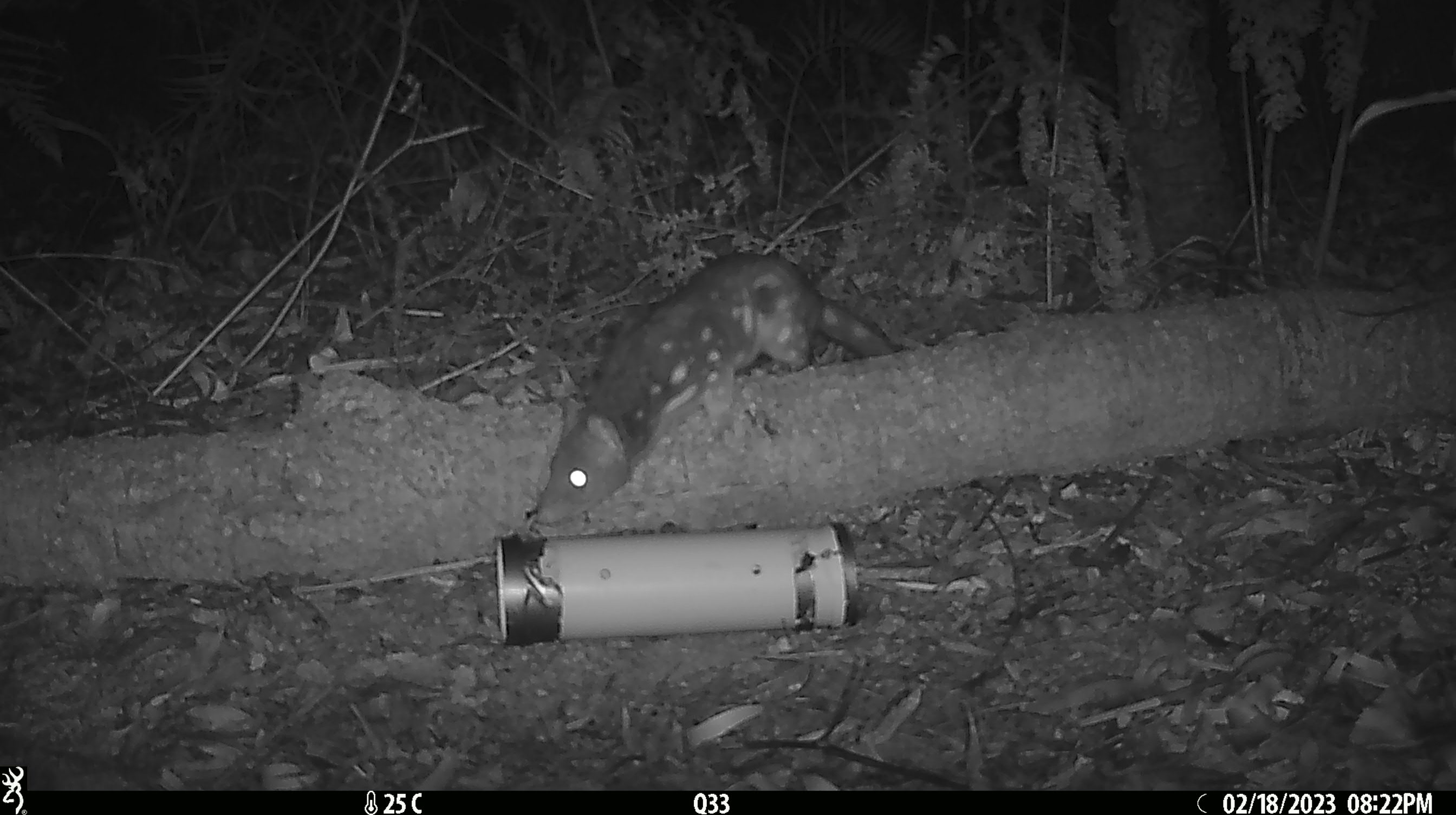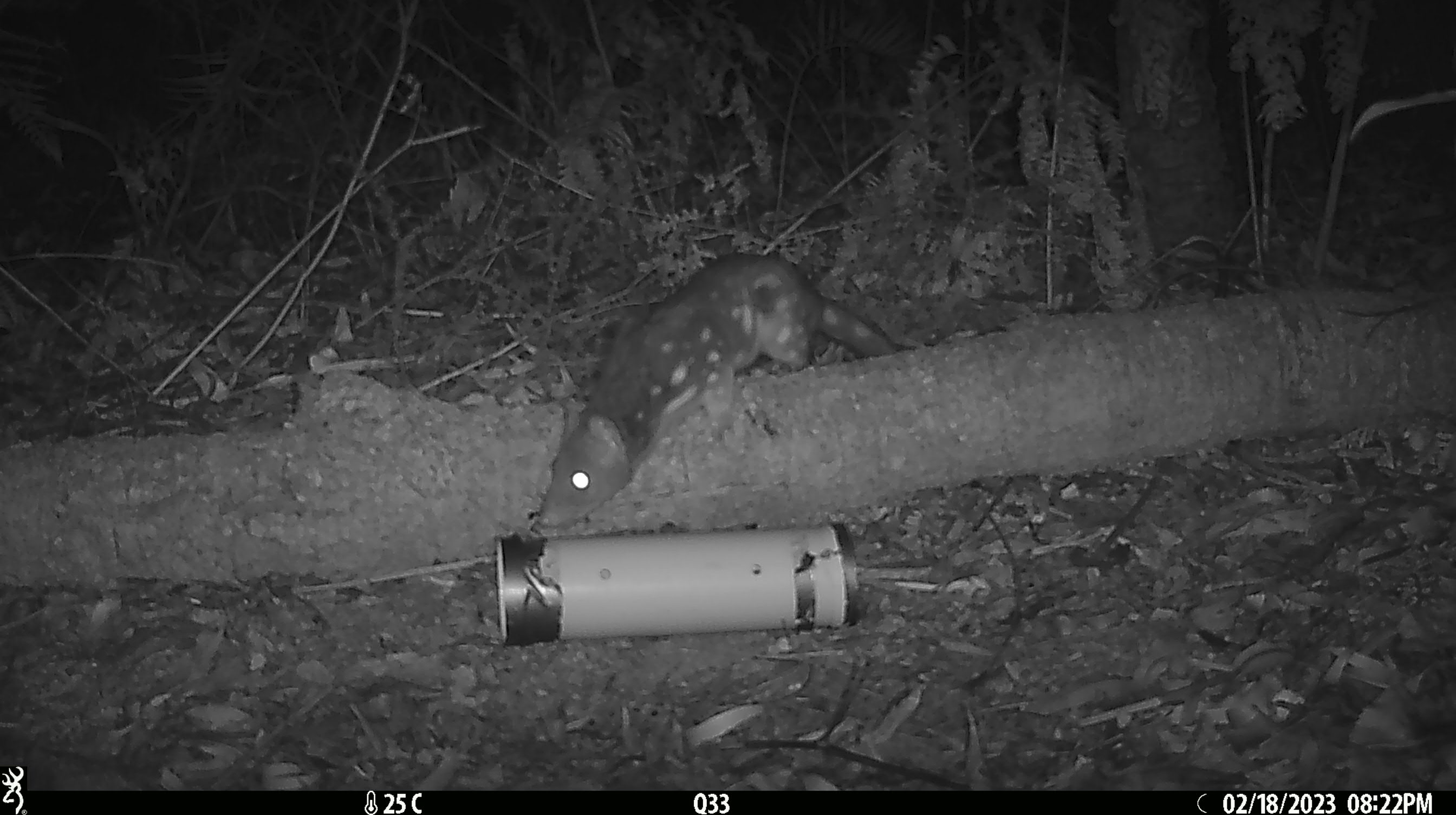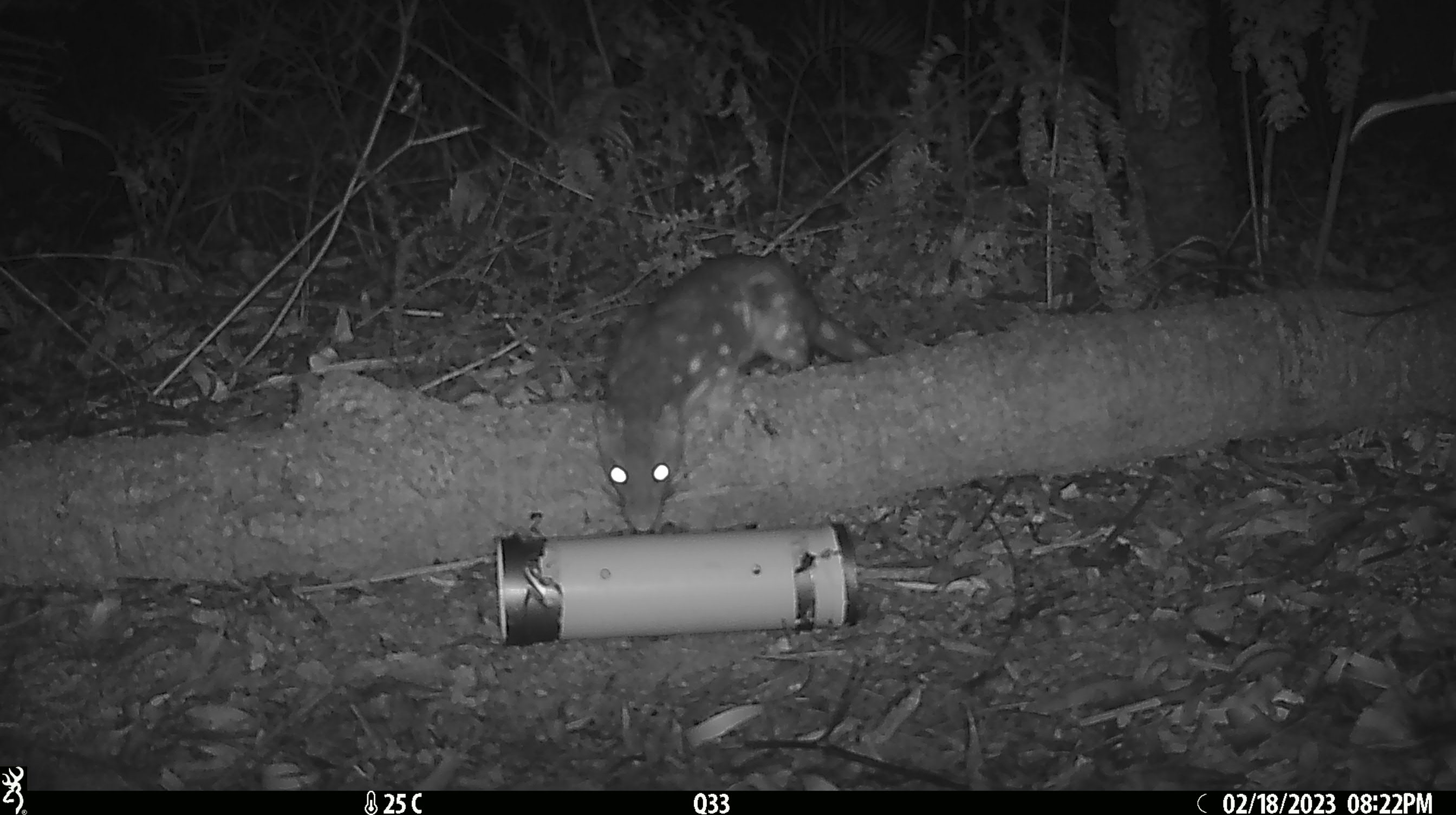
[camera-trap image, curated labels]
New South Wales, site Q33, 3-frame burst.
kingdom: Animalia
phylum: Chordata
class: Mammalia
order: Dasyuromorphia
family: Dasyuridae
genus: Dasyurus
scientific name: Dasyurus maculatus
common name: spotted-tailed quoll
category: quoll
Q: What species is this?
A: Quoll (spotted-tailed quoll) (Dasyurus maculatus).